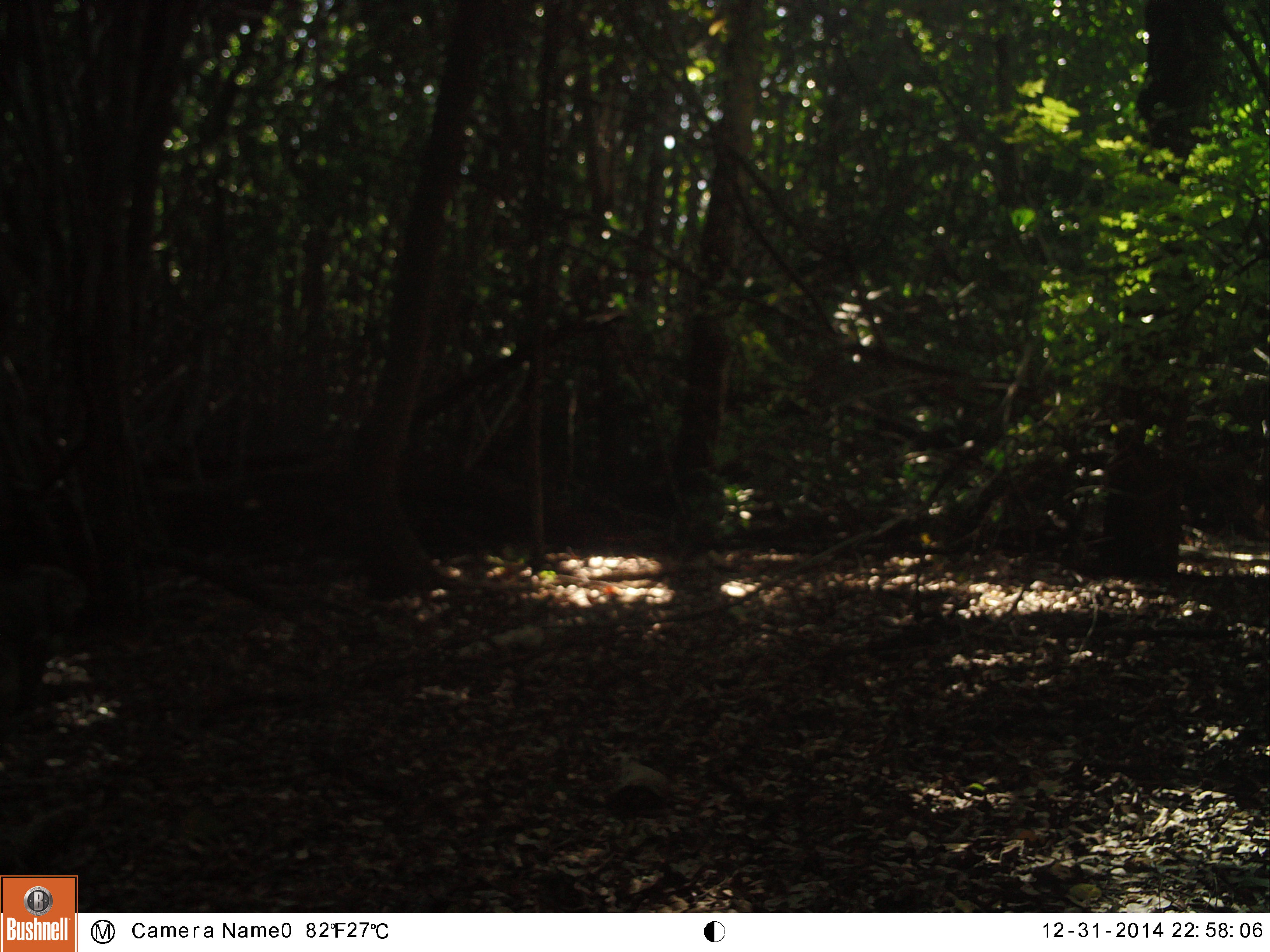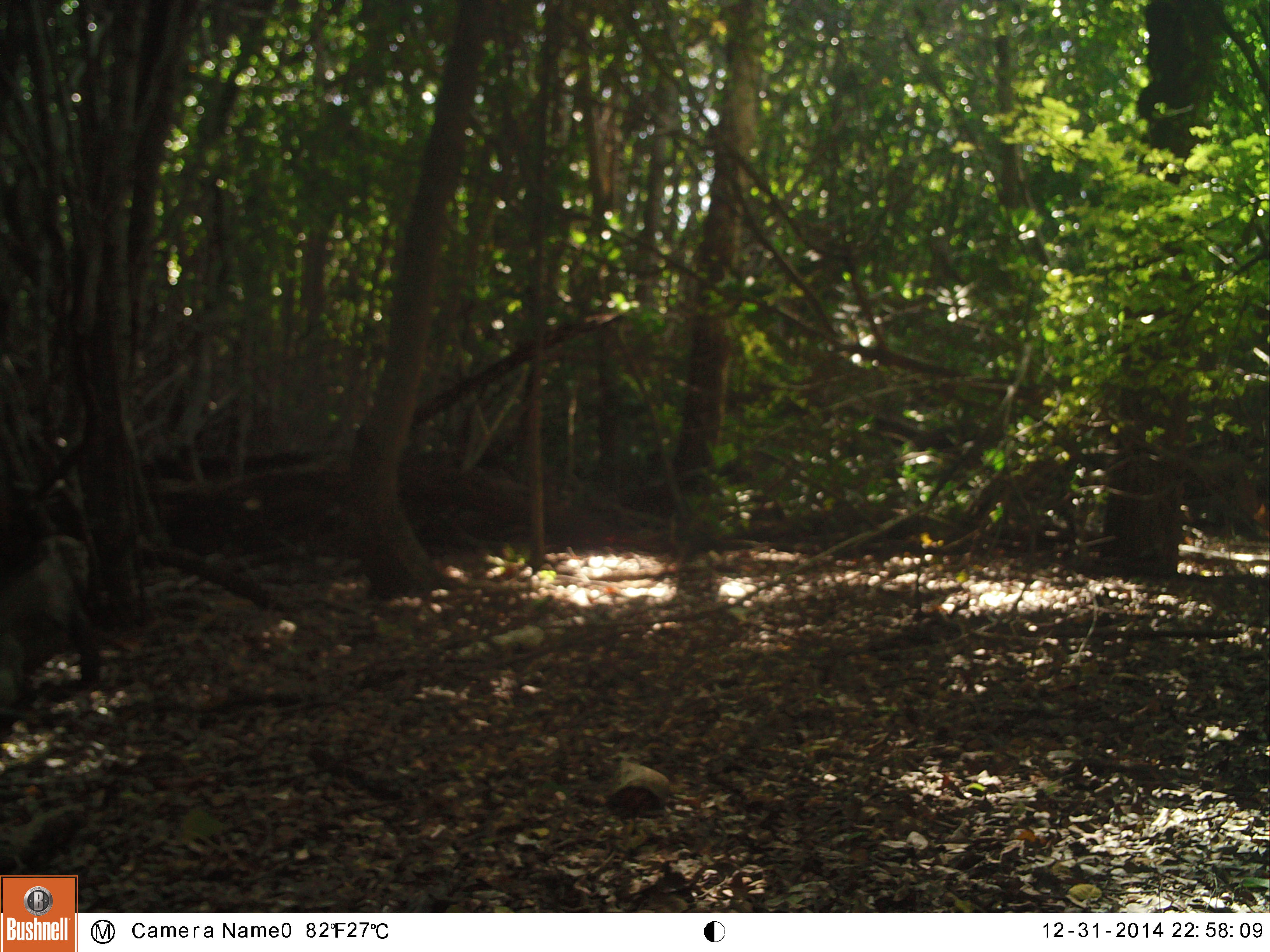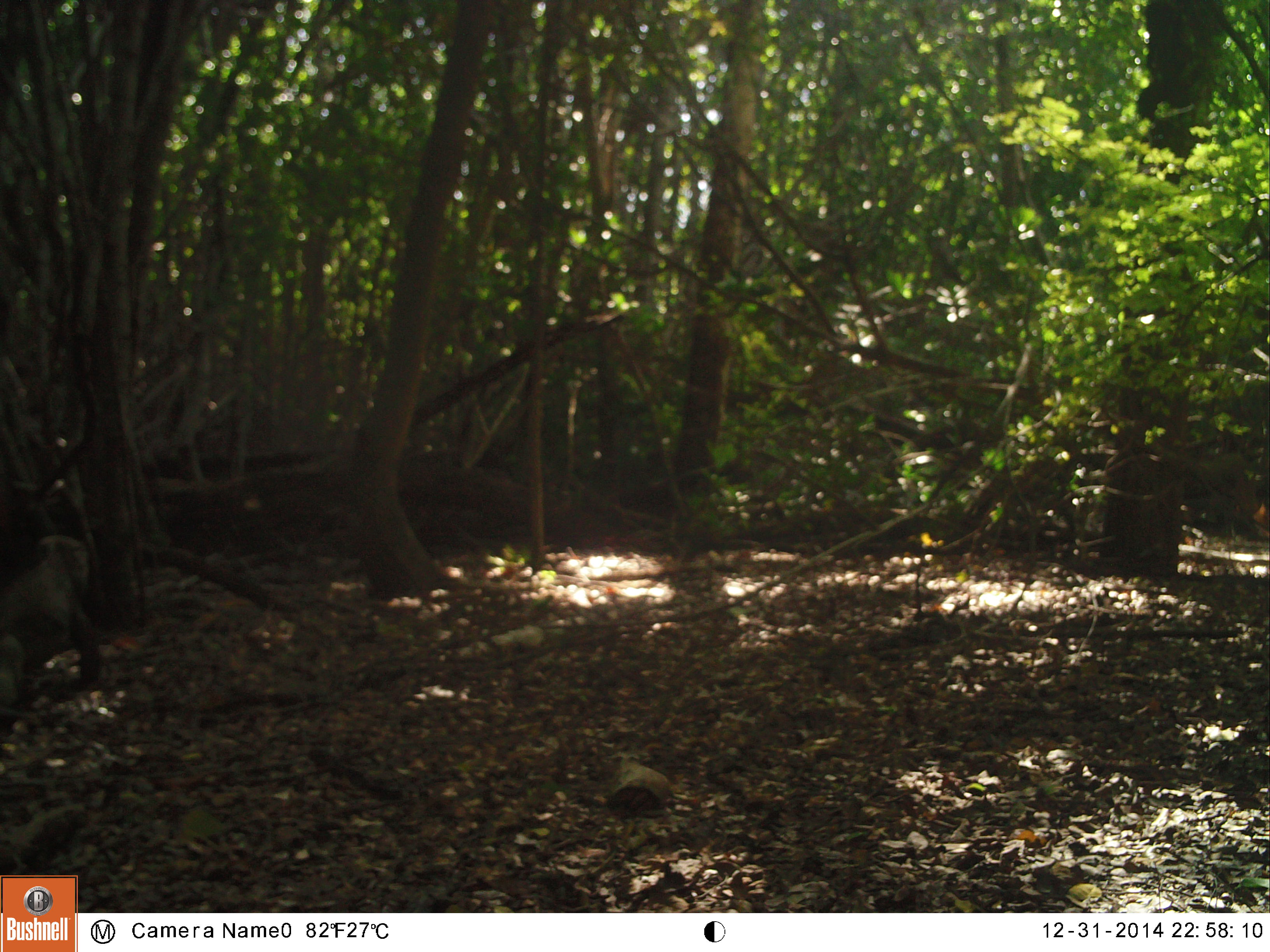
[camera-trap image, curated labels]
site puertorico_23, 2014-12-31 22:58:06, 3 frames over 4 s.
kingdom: Animalia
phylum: Chordata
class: Reptilia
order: Squamata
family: Iguanidae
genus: Iguana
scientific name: Iguana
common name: typical iguanas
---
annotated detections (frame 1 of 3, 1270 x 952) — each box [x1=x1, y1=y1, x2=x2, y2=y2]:
iguana: [x1=0, y1=558, x2=88, y2=714]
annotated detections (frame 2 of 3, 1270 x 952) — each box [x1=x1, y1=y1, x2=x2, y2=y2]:
iguana: [x1=0, y1=532, x2=100, y2=711]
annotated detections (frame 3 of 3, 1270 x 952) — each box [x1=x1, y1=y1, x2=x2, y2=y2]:
iguana: [x1=0, y1=531, x2=102, y2=706]